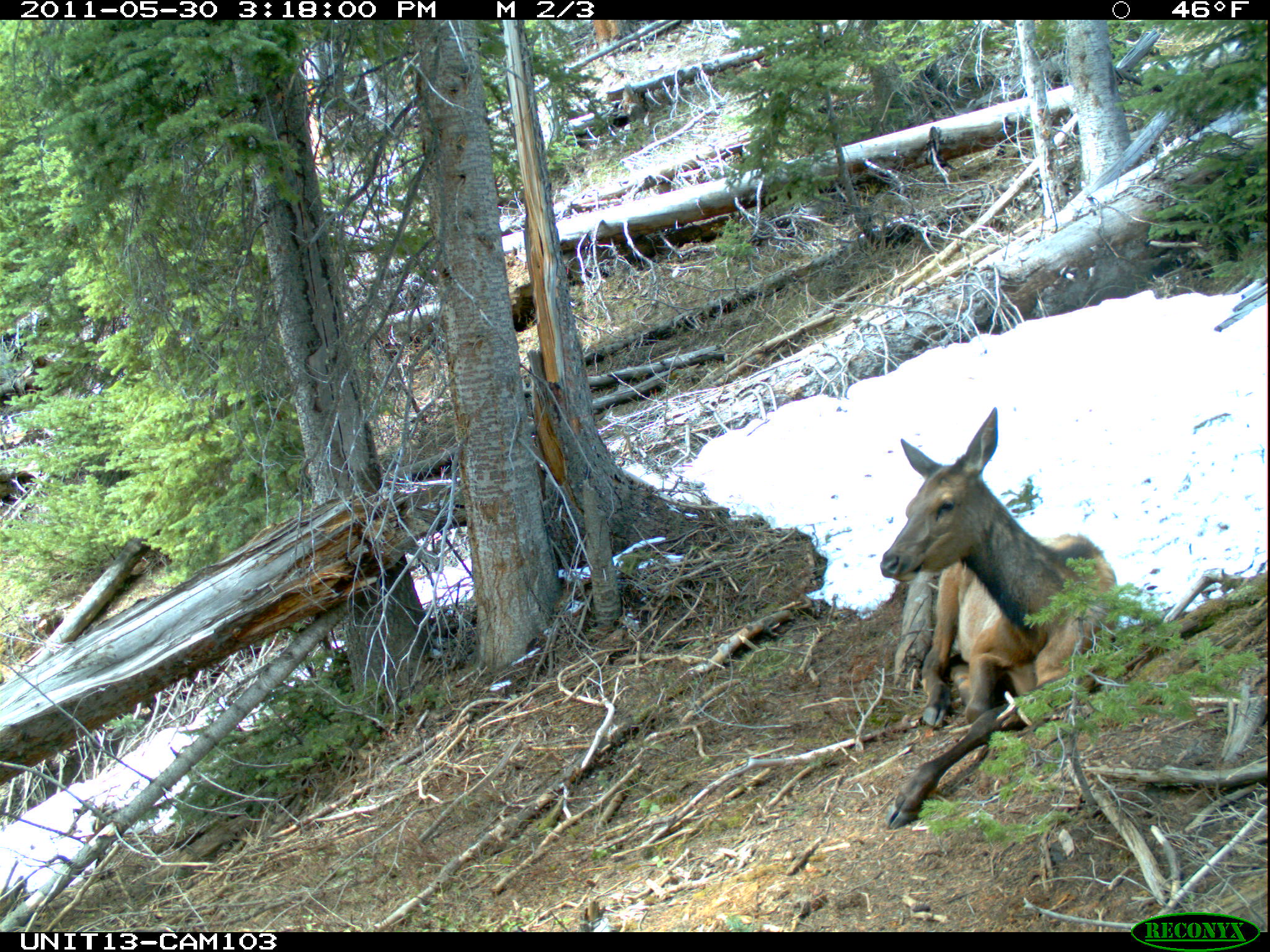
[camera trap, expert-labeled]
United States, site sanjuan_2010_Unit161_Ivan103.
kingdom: Animalia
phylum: Chordata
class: Mammalia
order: Artiodactyla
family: Cervidae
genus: Cervus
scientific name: Cervus elaphus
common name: red deer